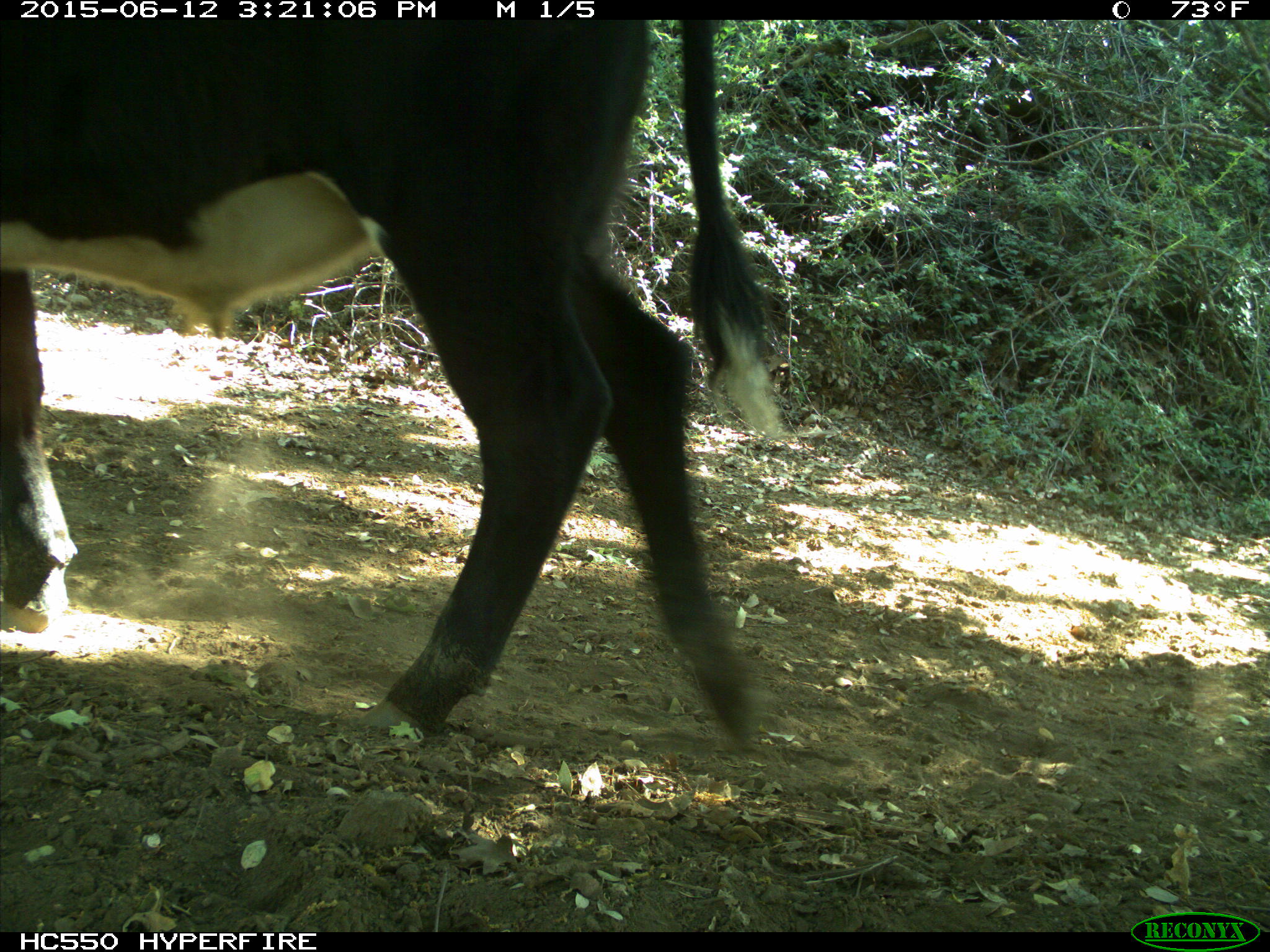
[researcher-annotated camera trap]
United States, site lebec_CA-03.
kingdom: Animalia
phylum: Chordata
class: Mammalia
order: Artiodactyla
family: Bovidae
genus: Bos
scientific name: Bos taurus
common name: domestic cow